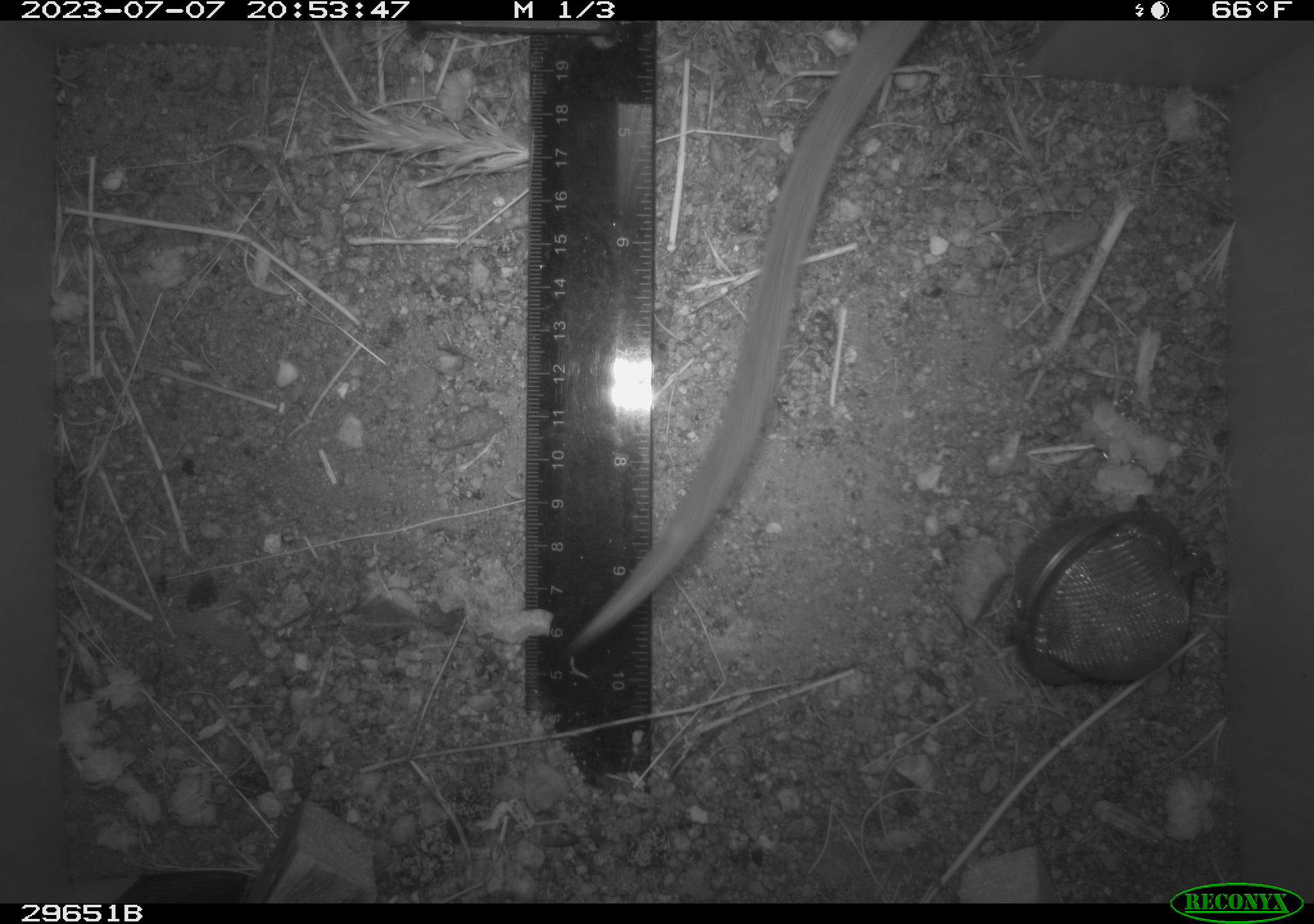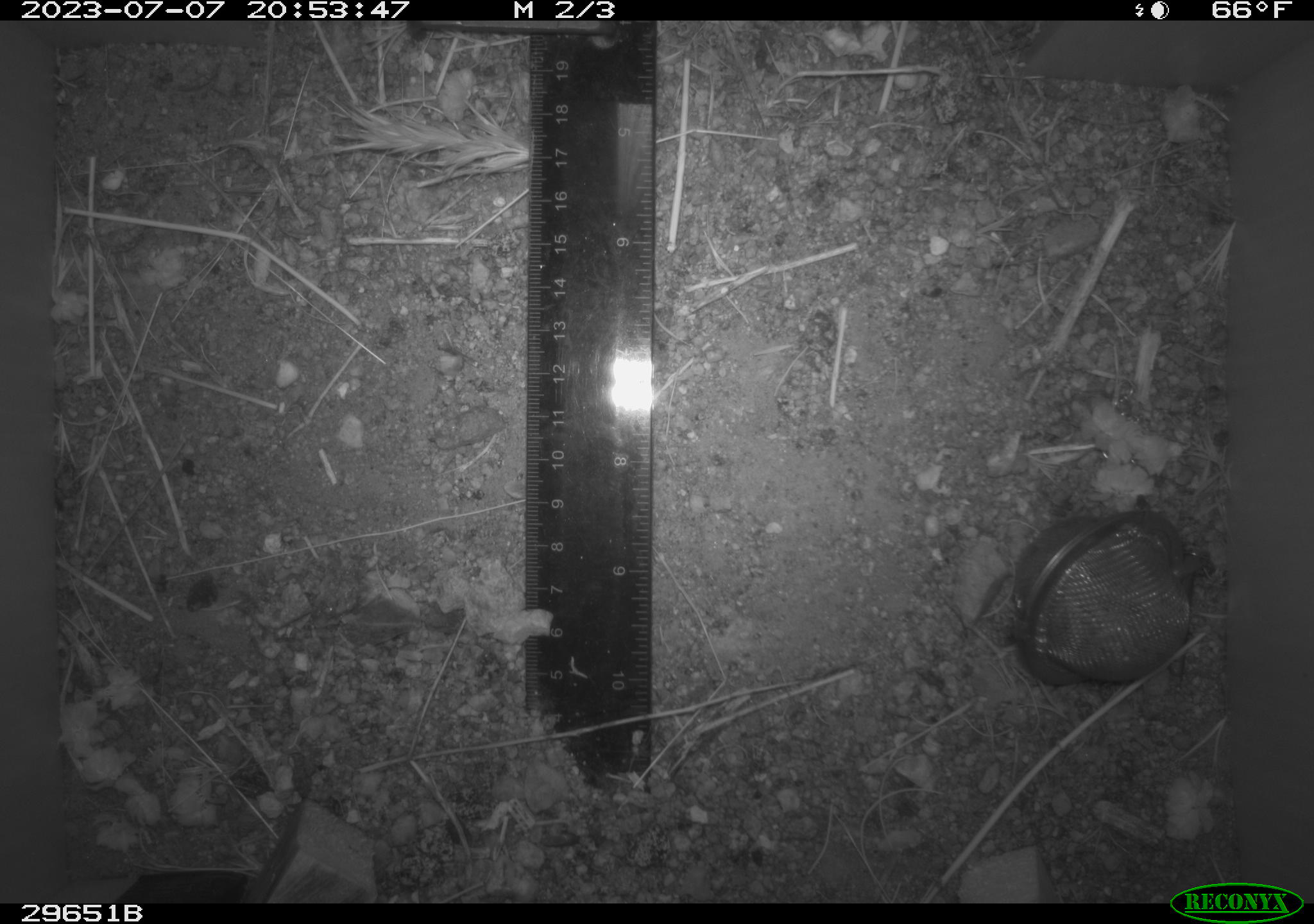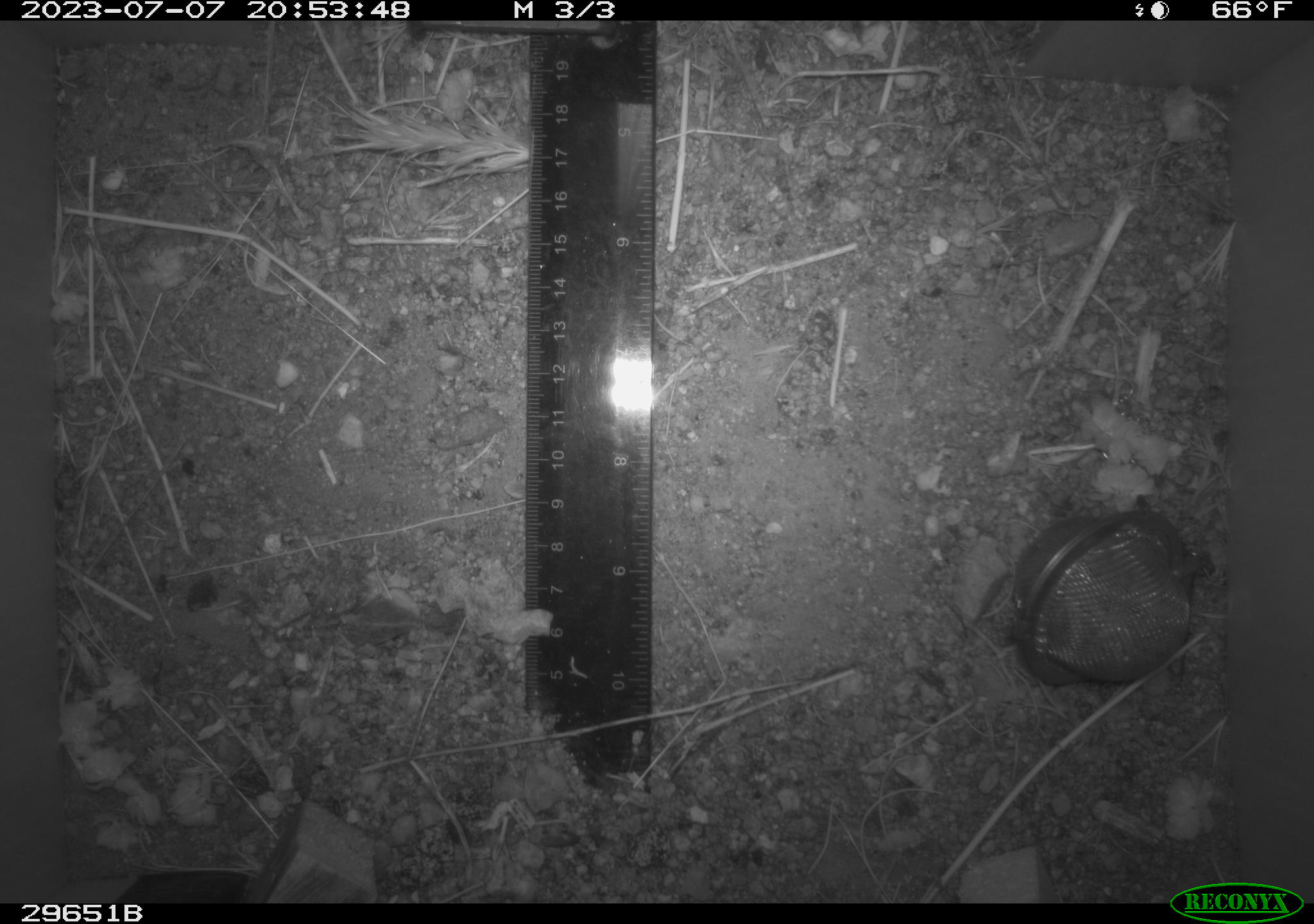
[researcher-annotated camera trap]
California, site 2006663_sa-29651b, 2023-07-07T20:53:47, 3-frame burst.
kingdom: Animalia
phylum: Chordata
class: Mammalia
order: Rodentia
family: Cricetidae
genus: Neotoma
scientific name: Neotoma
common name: pack rat or woodrat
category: neotoma species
Neotoma species (pack rat or woodrat) (Neotoma).